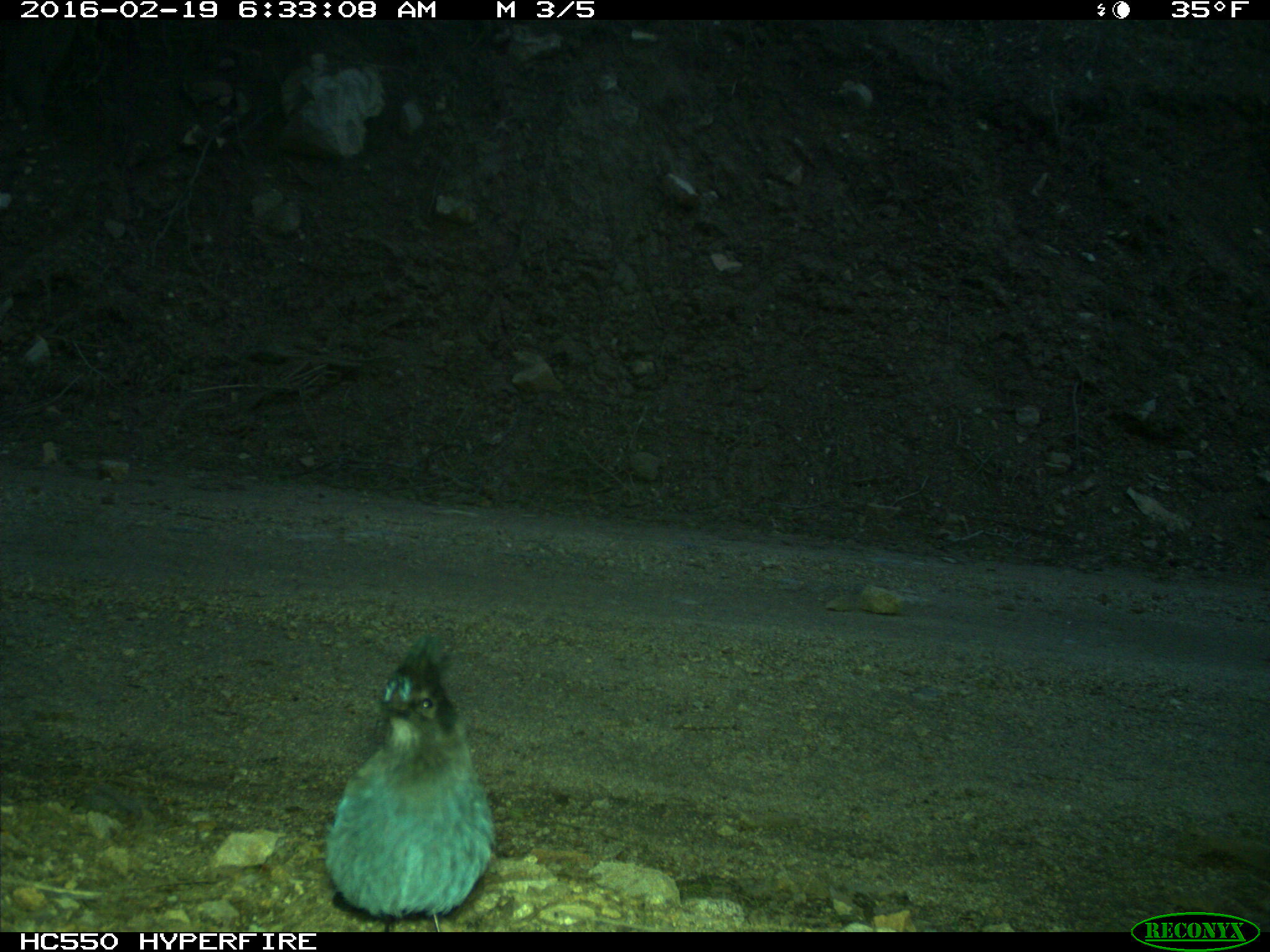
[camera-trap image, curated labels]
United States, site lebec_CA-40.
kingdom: Animalia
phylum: Chordata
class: Aves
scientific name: Aves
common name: birds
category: unidentified bird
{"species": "unidentified bird (birds) (Aves)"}